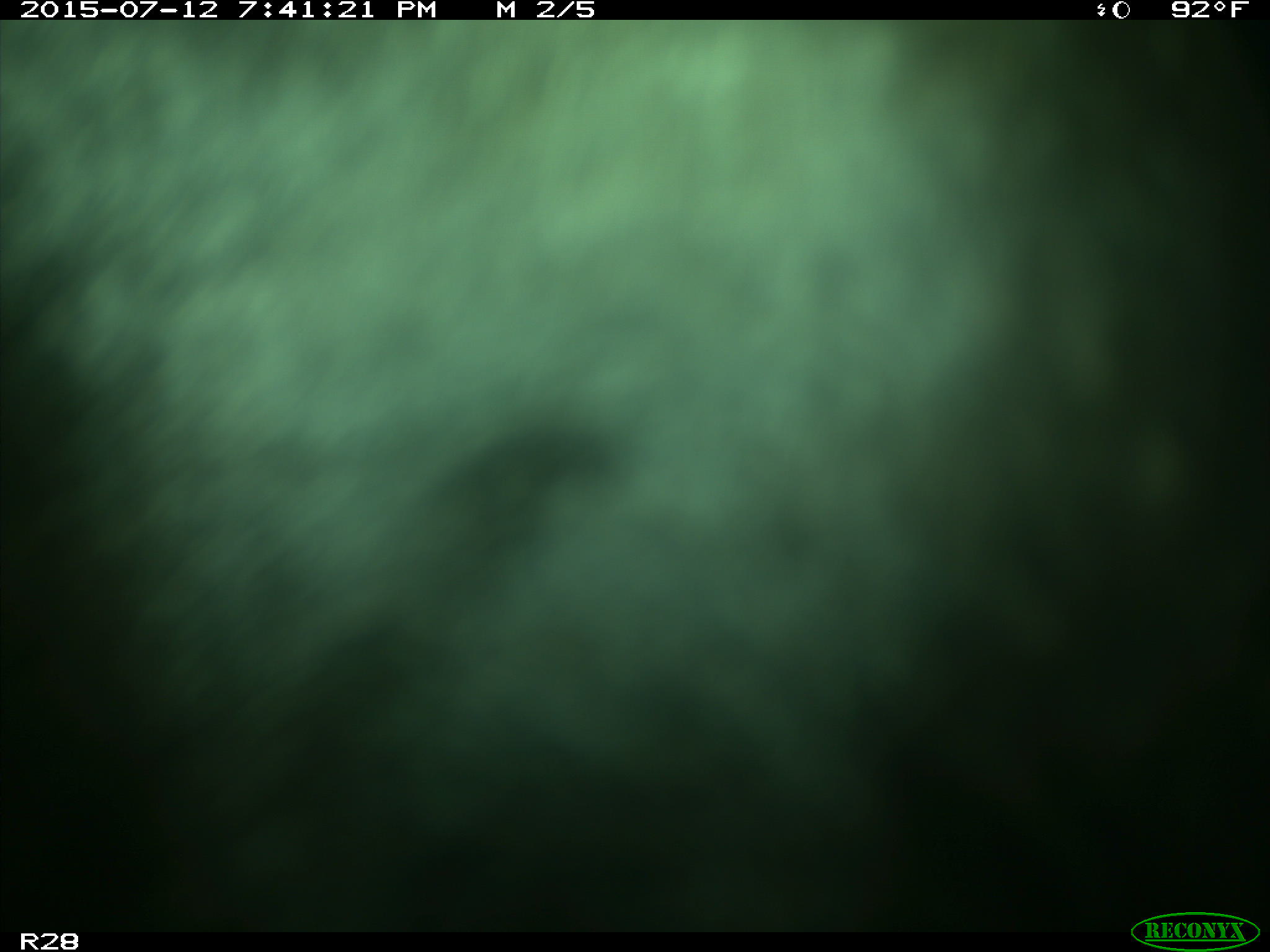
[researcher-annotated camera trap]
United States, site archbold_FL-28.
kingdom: Animalia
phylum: Chordata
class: Mammalia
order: Artiodactyla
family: Bovidae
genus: Bos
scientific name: Bos taurus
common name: domestic cow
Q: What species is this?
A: Bos taurus (domestic cow).